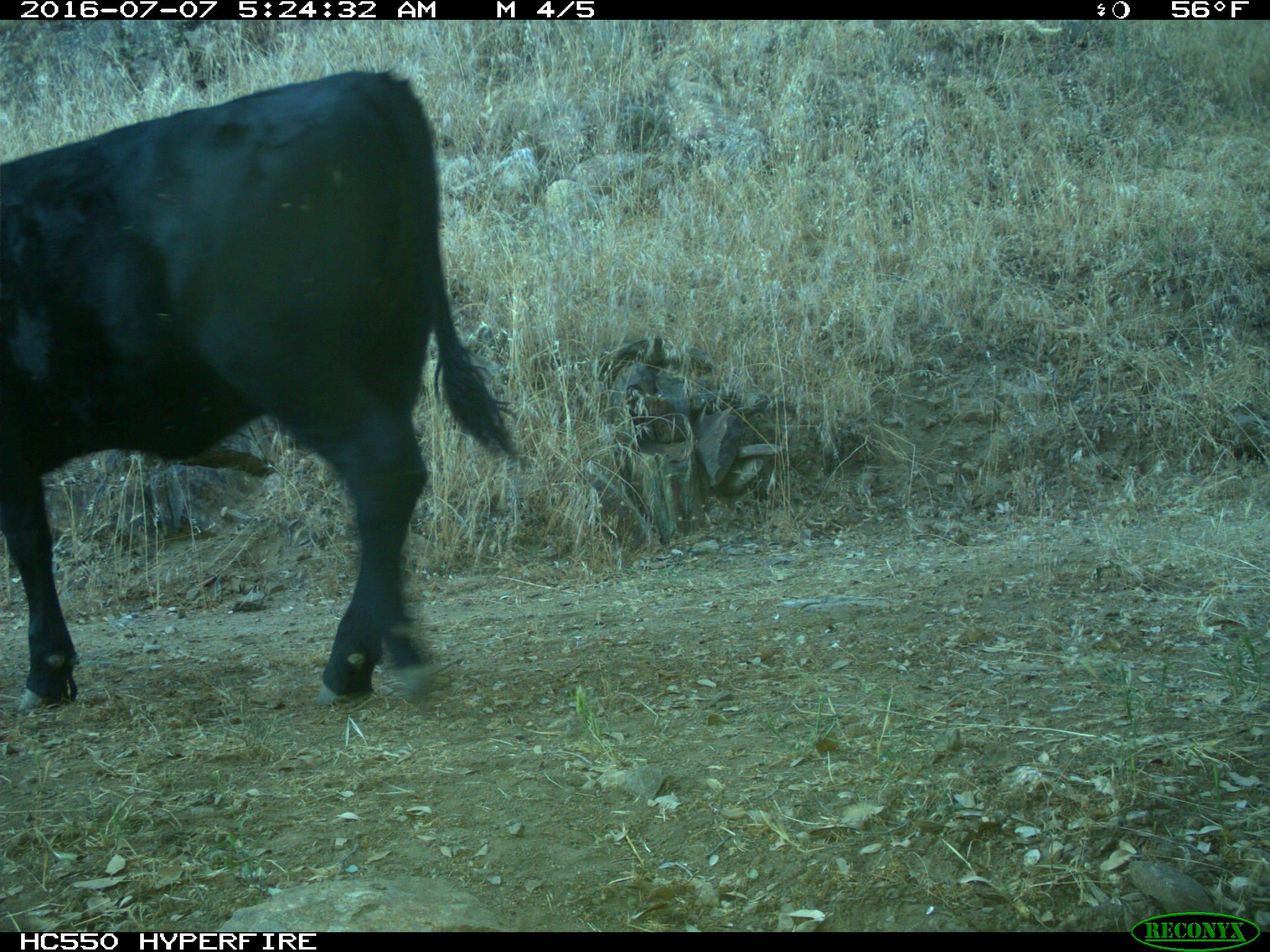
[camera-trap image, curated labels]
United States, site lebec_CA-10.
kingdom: Animalia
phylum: Chordata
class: Mammalia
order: Artiodactyla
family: Bovidae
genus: Bos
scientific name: Bos taurus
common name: domestic cow